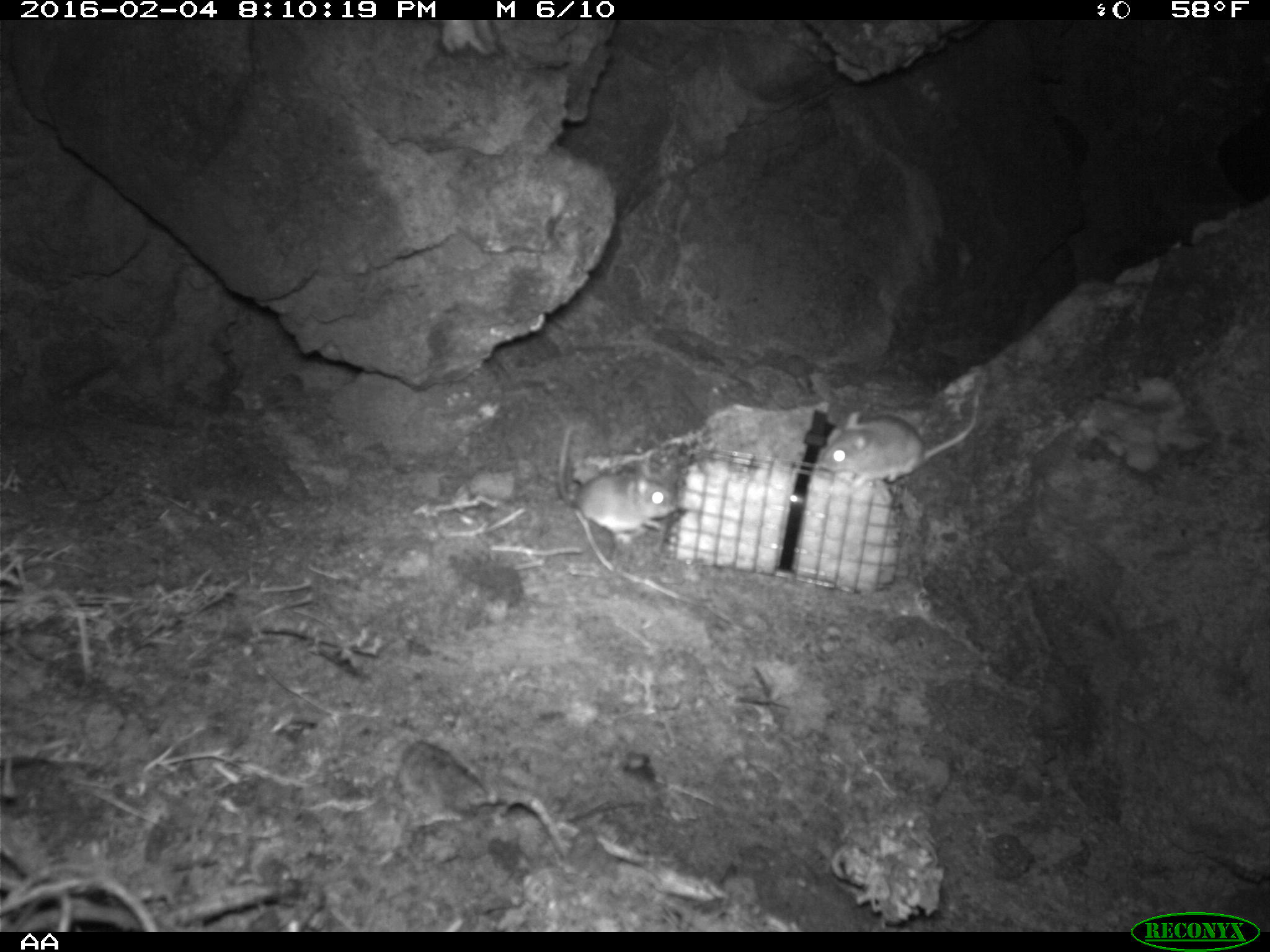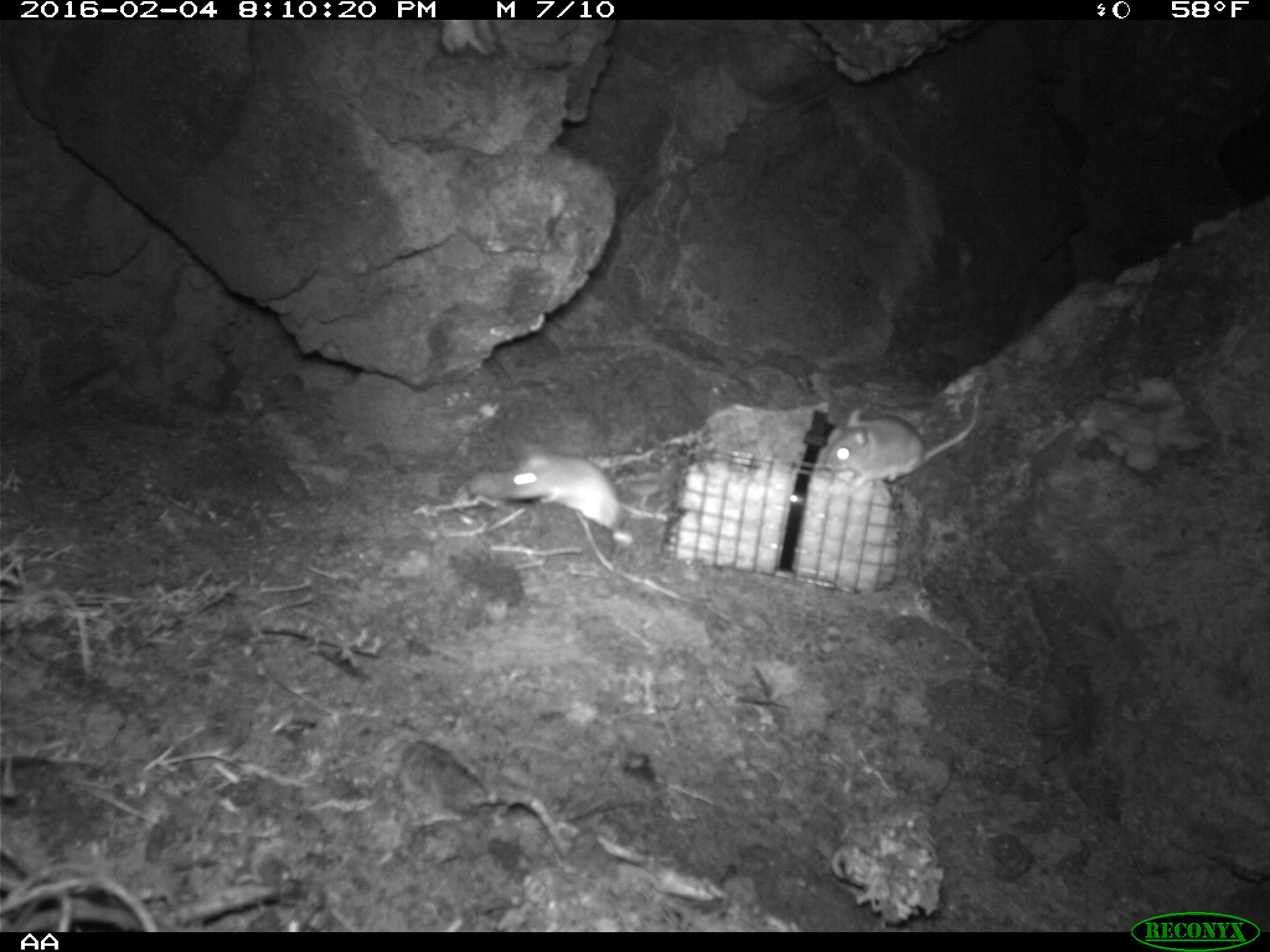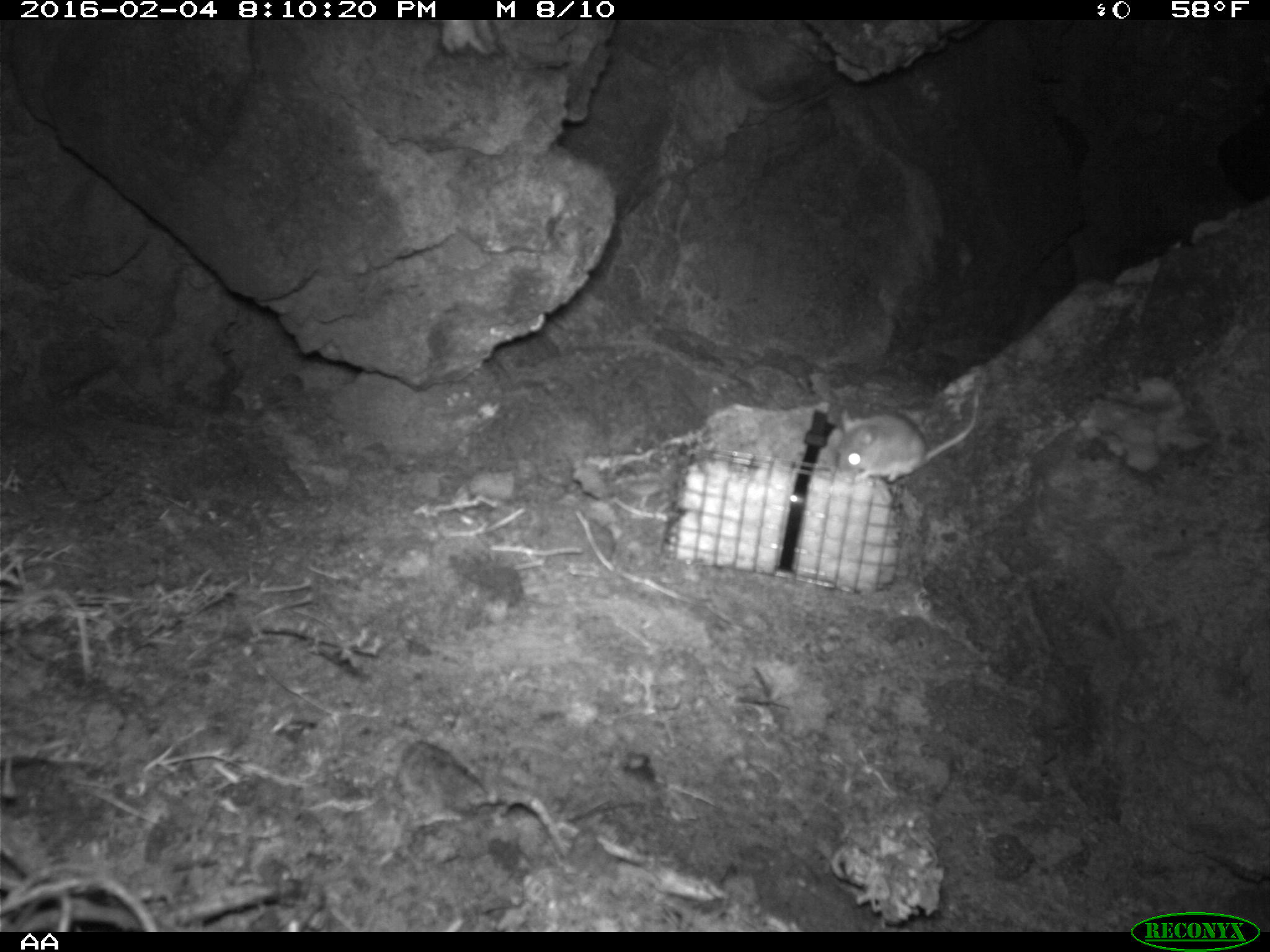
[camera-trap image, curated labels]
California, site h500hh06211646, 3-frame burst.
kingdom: Animalia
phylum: Chordata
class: Mammalia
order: Rodentia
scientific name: Rodentia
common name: rodent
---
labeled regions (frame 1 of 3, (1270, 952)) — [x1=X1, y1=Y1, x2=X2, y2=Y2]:
rodent: [x1=817, y1=392, x2=978, y2=487]; [x1=556, y1=425, x2=678, y2=537]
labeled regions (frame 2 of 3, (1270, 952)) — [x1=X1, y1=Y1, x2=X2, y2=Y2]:
rodent: [x1=825, y1=379, x2=979, y2=488]; [x1=500, y1=441, x2=668, y2=534]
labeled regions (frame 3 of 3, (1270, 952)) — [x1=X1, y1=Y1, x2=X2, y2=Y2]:
rodent: [x1=837, y1=393, x2=979, y2=483]